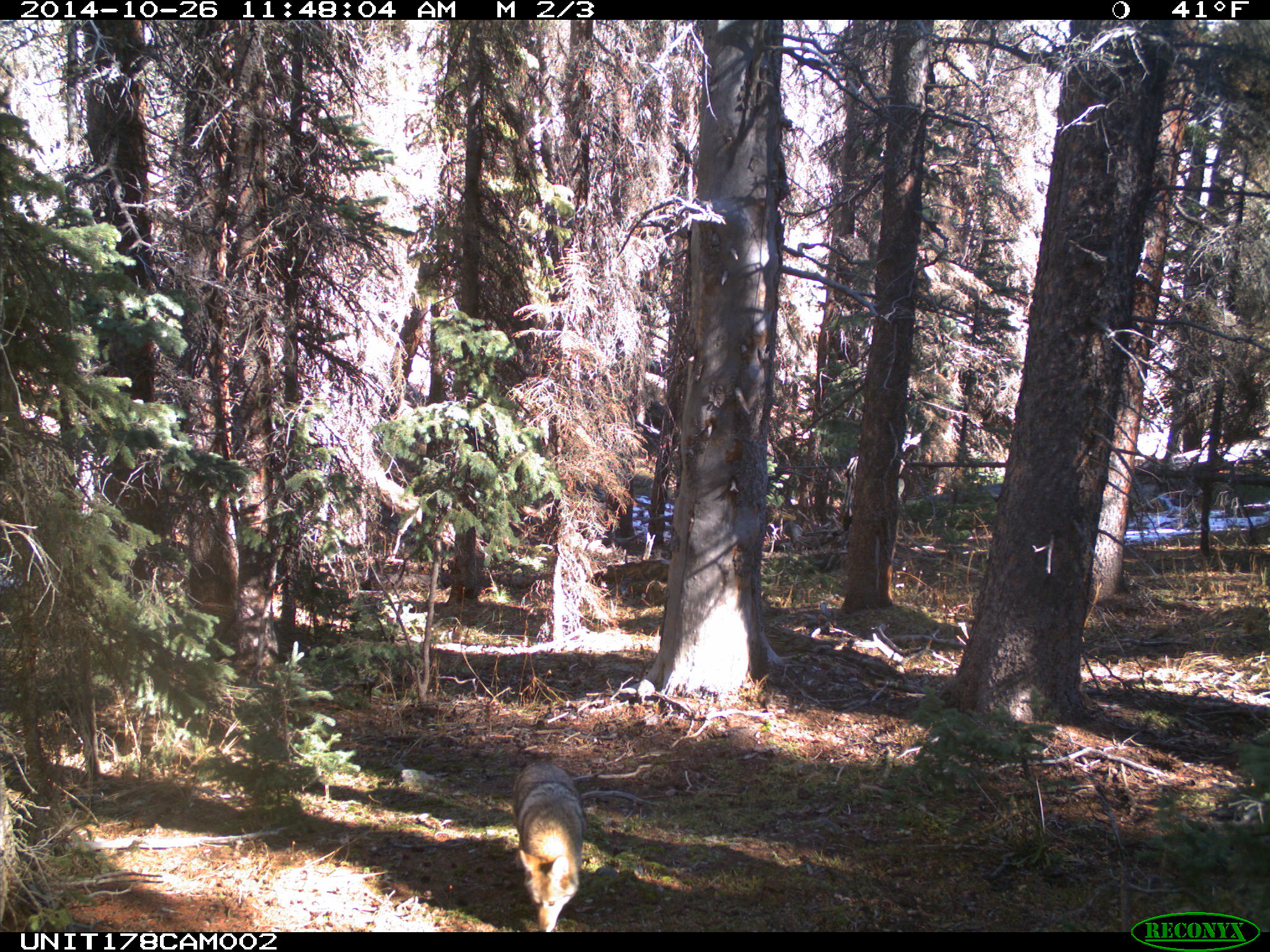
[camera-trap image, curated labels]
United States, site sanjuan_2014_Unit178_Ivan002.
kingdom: Animalia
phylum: Chordata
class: Mammalia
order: Carnivora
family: Canidae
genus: Canis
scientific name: Canis latrans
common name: coyote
Canis latrans (coyote).